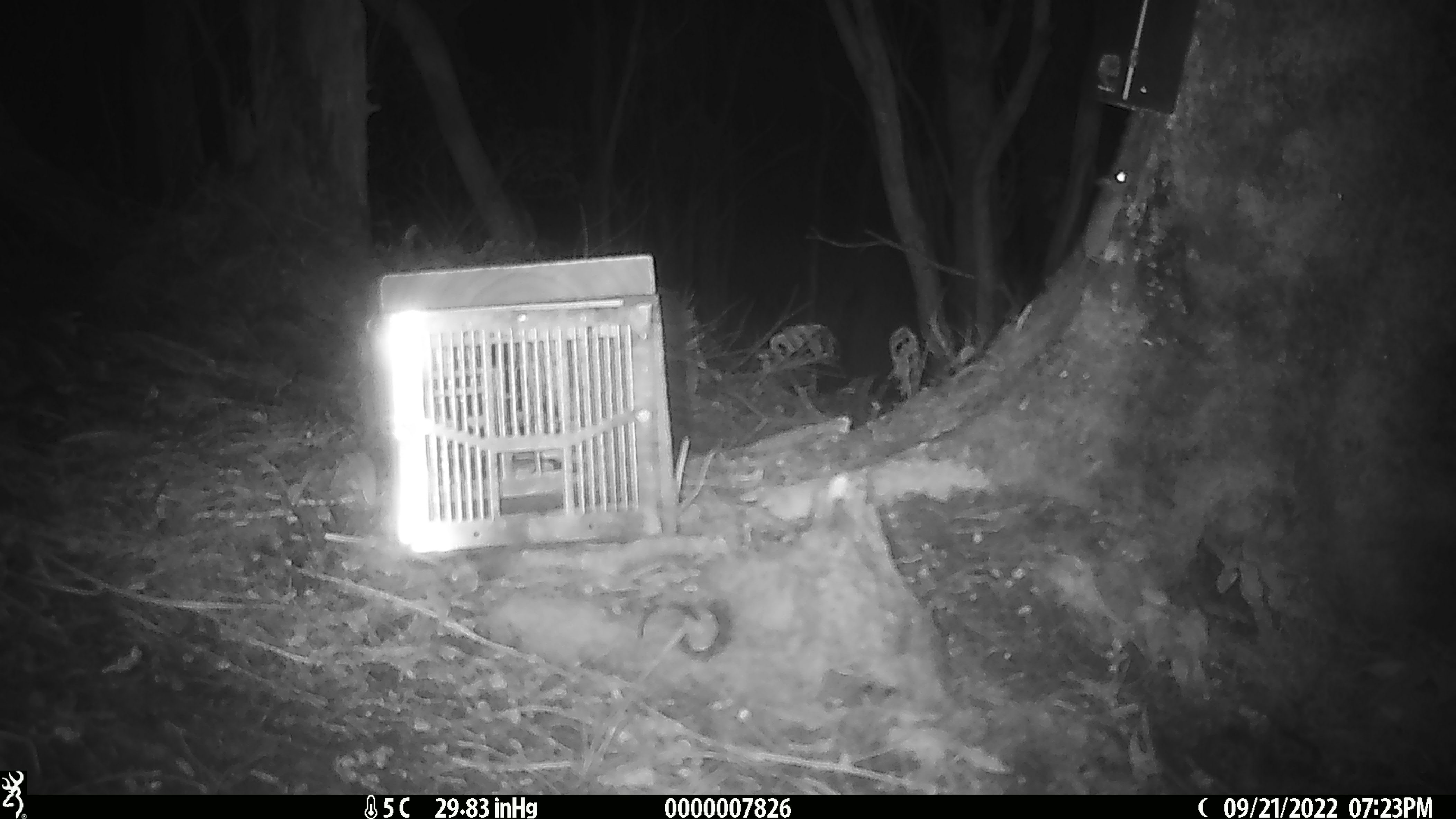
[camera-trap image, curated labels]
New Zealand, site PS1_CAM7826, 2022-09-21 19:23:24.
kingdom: Animalia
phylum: Chordata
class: Mammalia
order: Rodentia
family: Muridae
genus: Mus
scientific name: Mus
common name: mouse